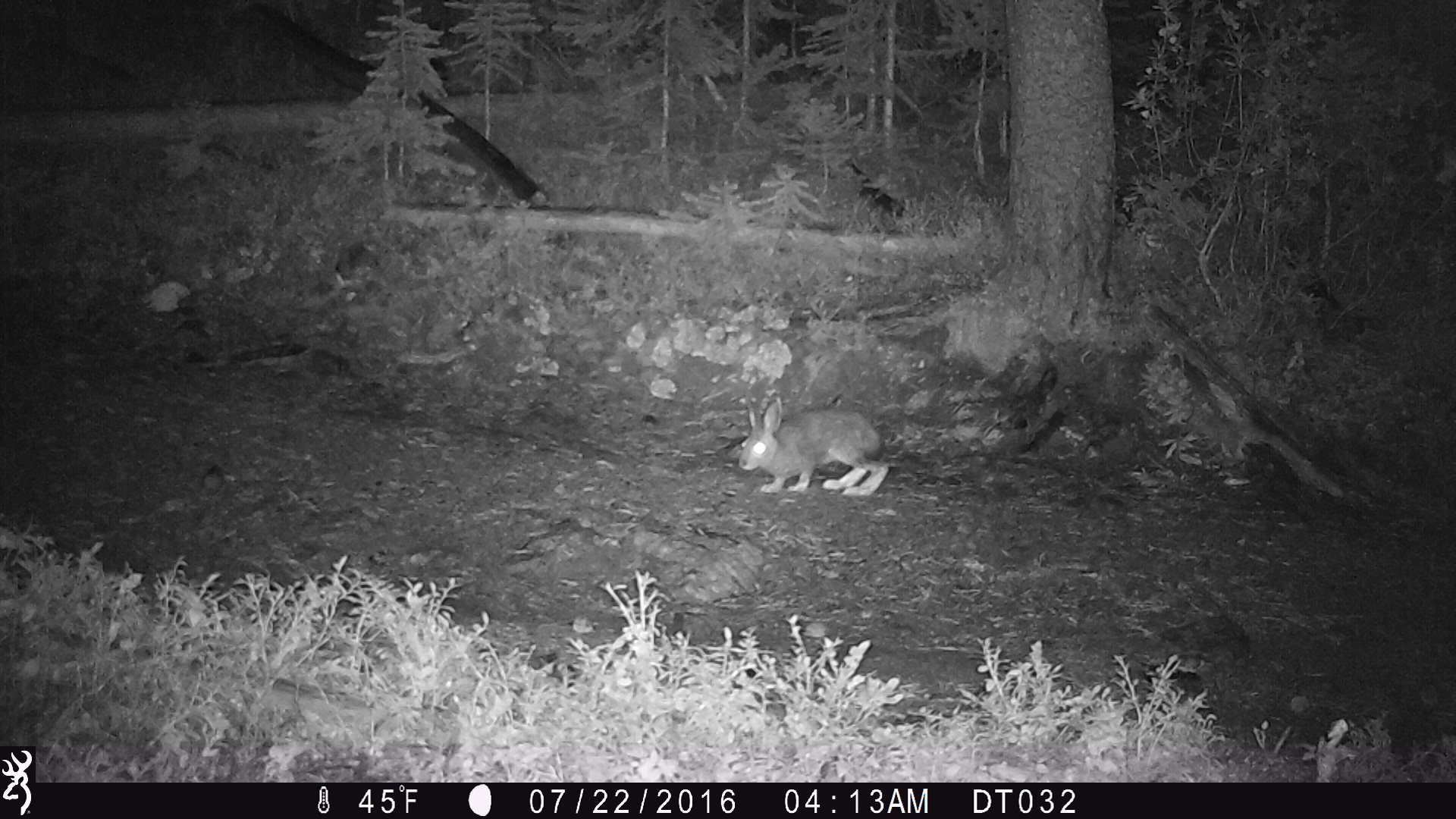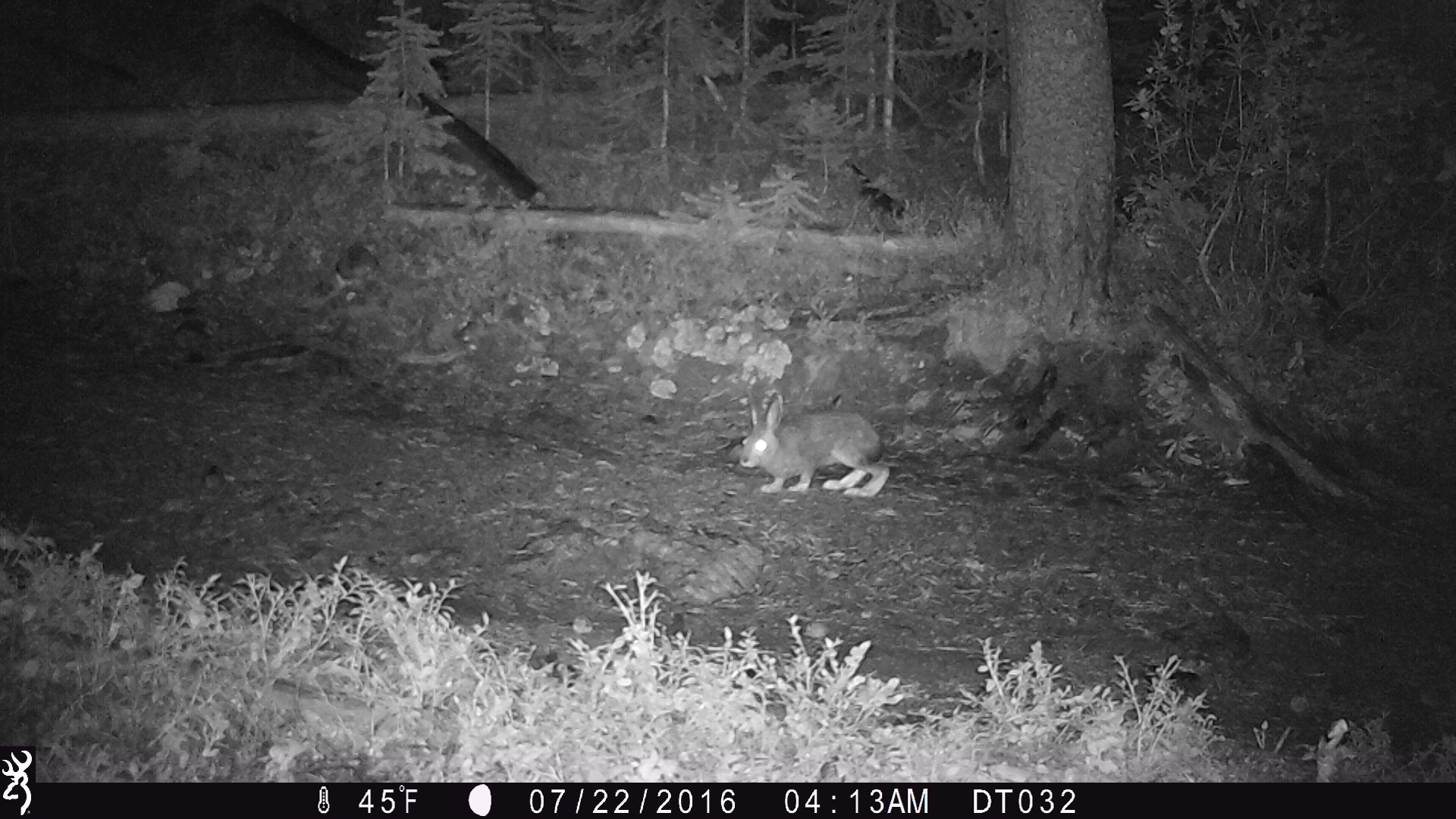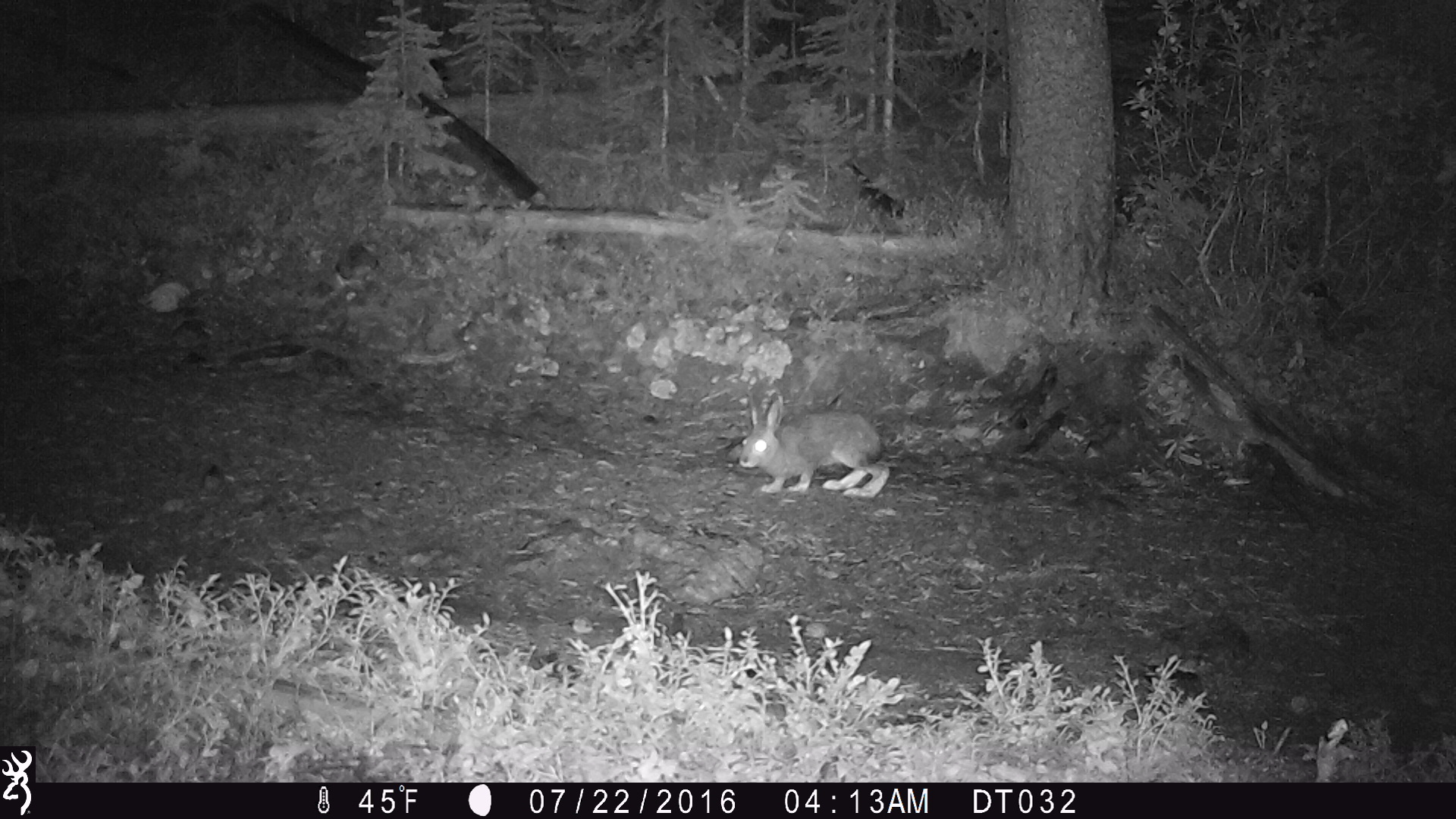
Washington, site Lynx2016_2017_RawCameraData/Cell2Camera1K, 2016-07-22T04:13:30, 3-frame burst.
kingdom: Animalia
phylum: Chordata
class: Mammalia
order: Lagomorpha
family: Leporidae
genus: Lepus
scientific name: Lepus americanus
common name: snowshoe hare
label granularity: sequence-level